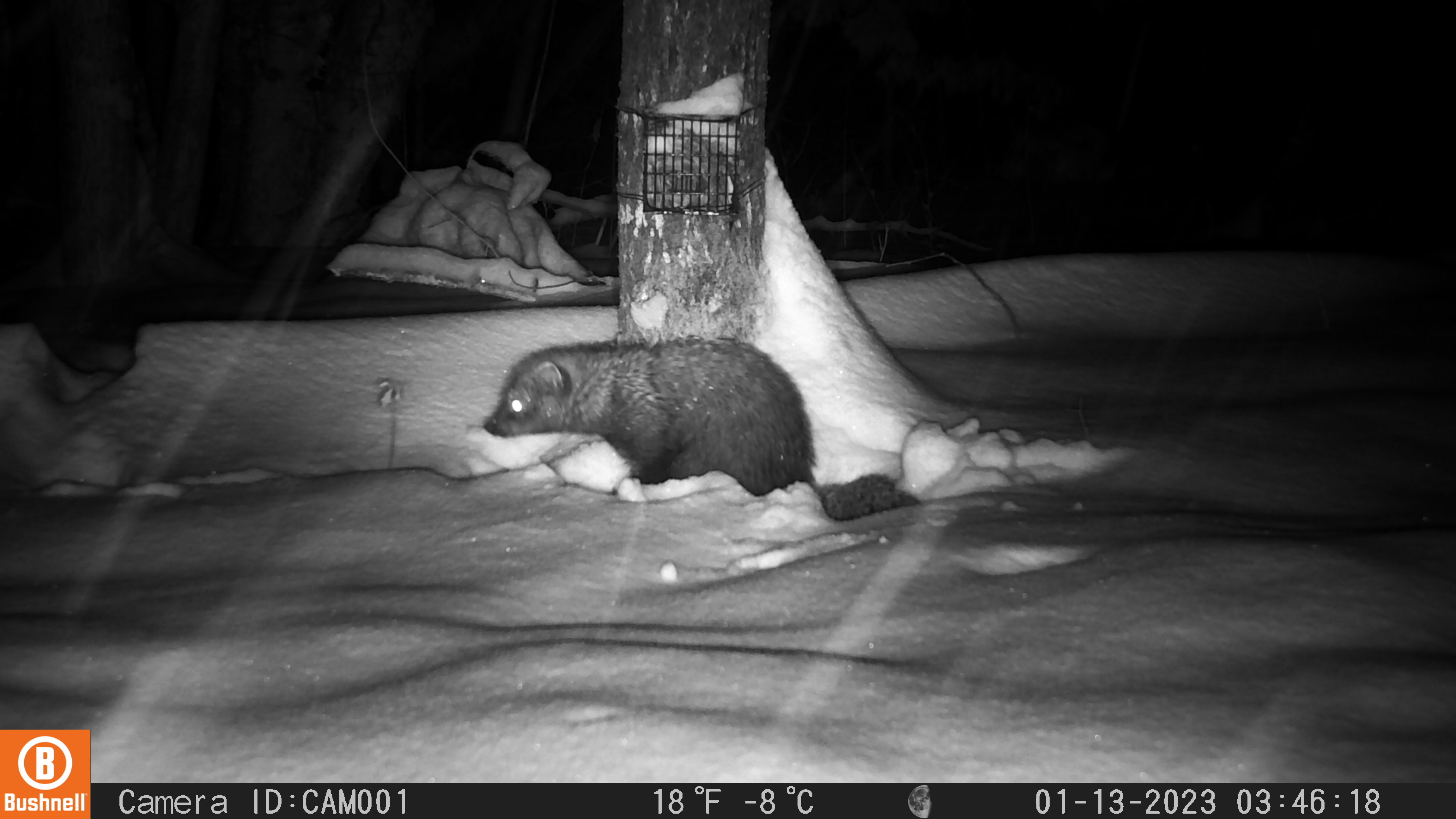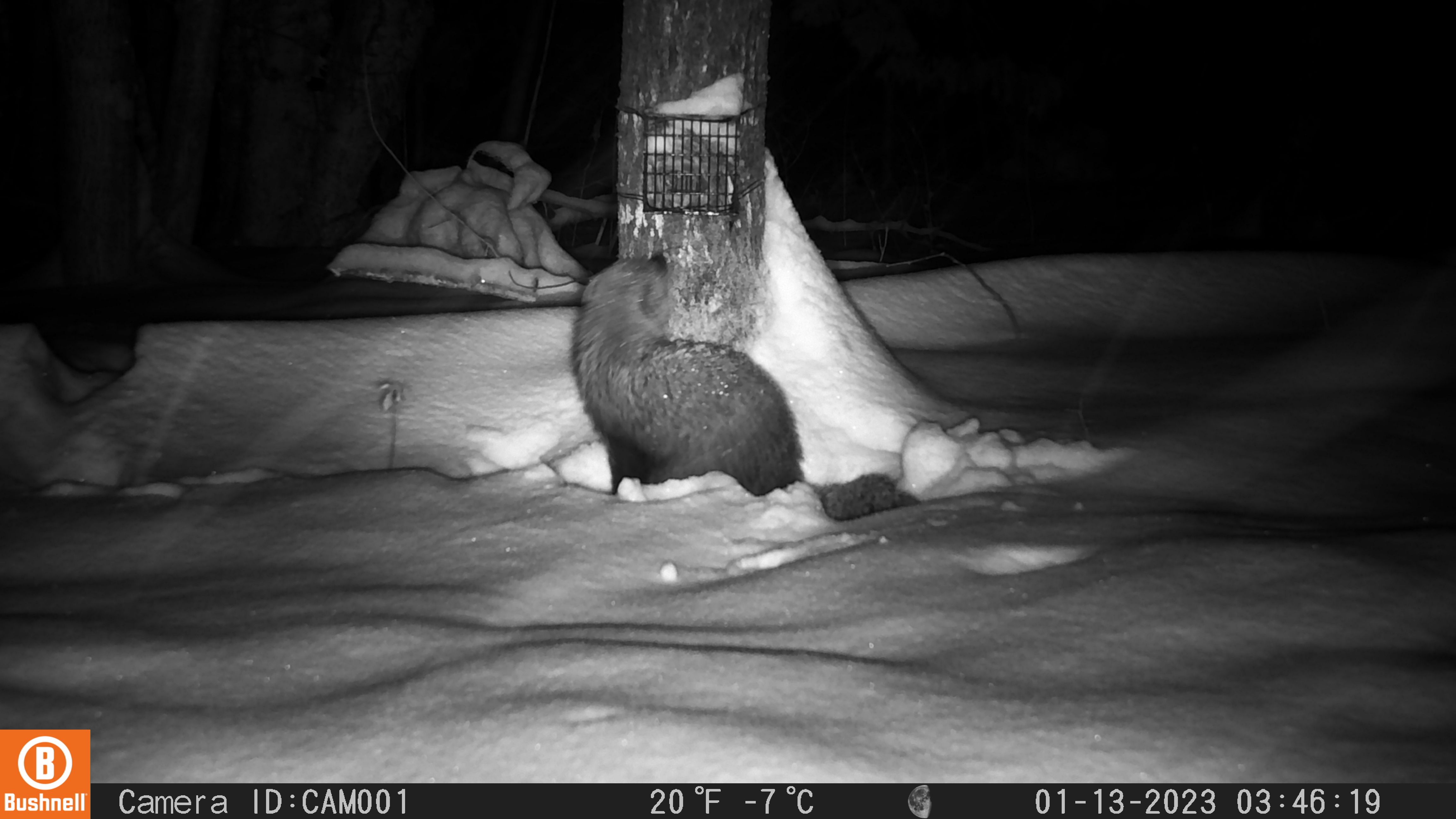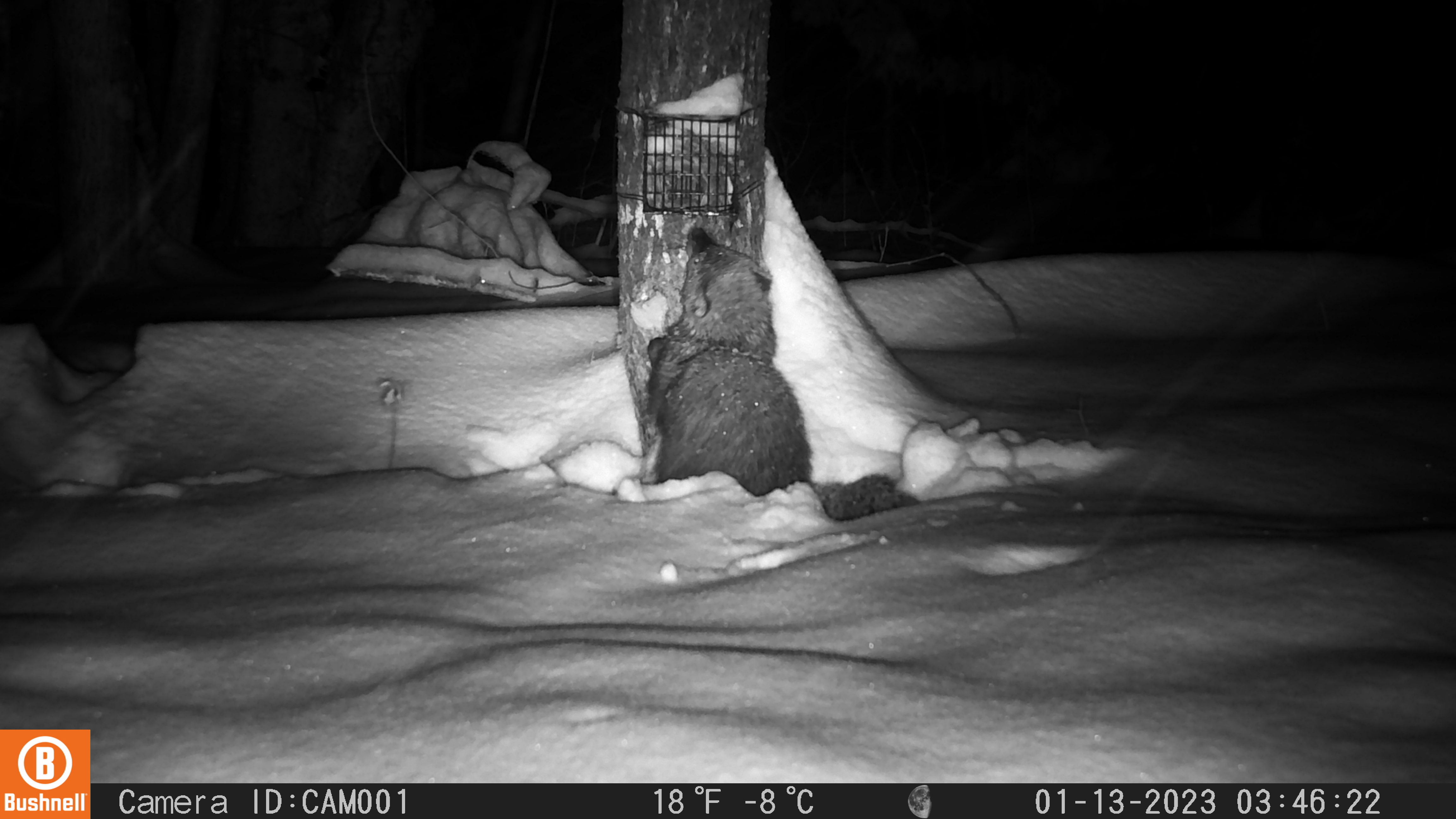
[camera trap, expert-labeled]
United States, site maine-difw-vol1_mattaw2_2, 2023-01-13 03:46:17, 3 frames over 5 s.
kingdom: Animalia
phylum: Chordata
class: Mammalia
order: Carnivora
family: Mustelidae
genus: Pekania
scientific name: Pekania pennanti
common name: fisher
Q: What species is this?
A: Fisher (Pekania pennanti).